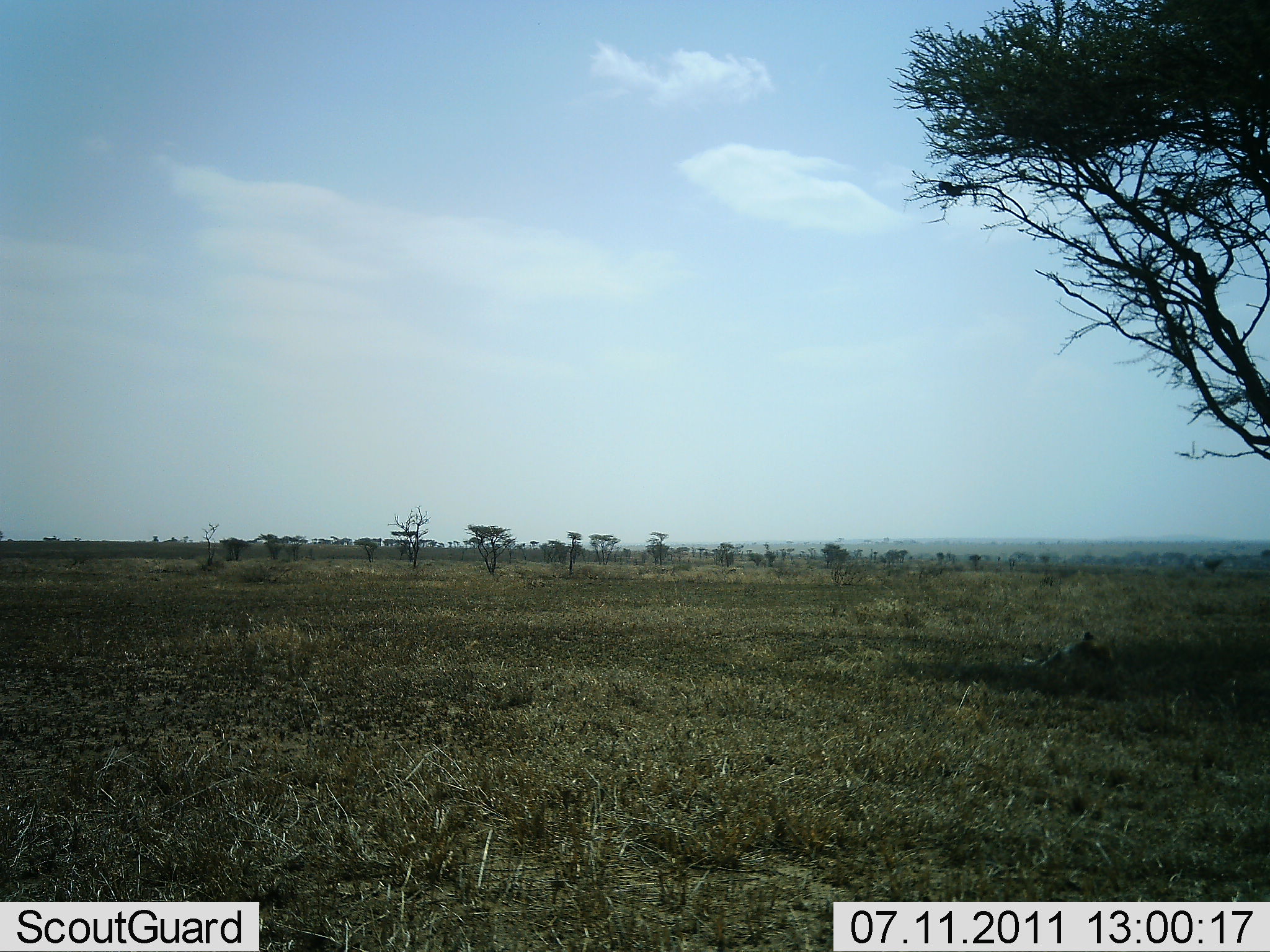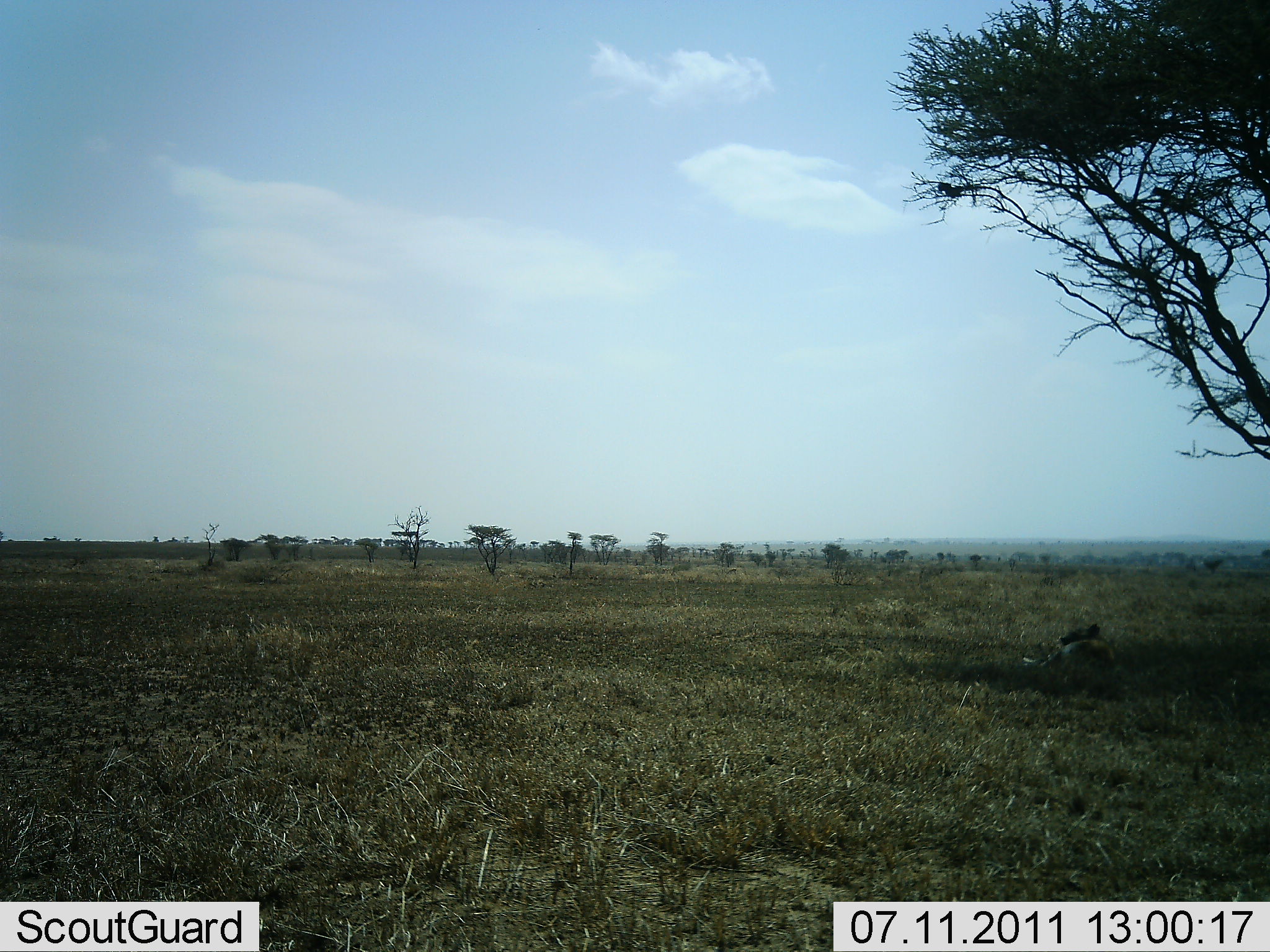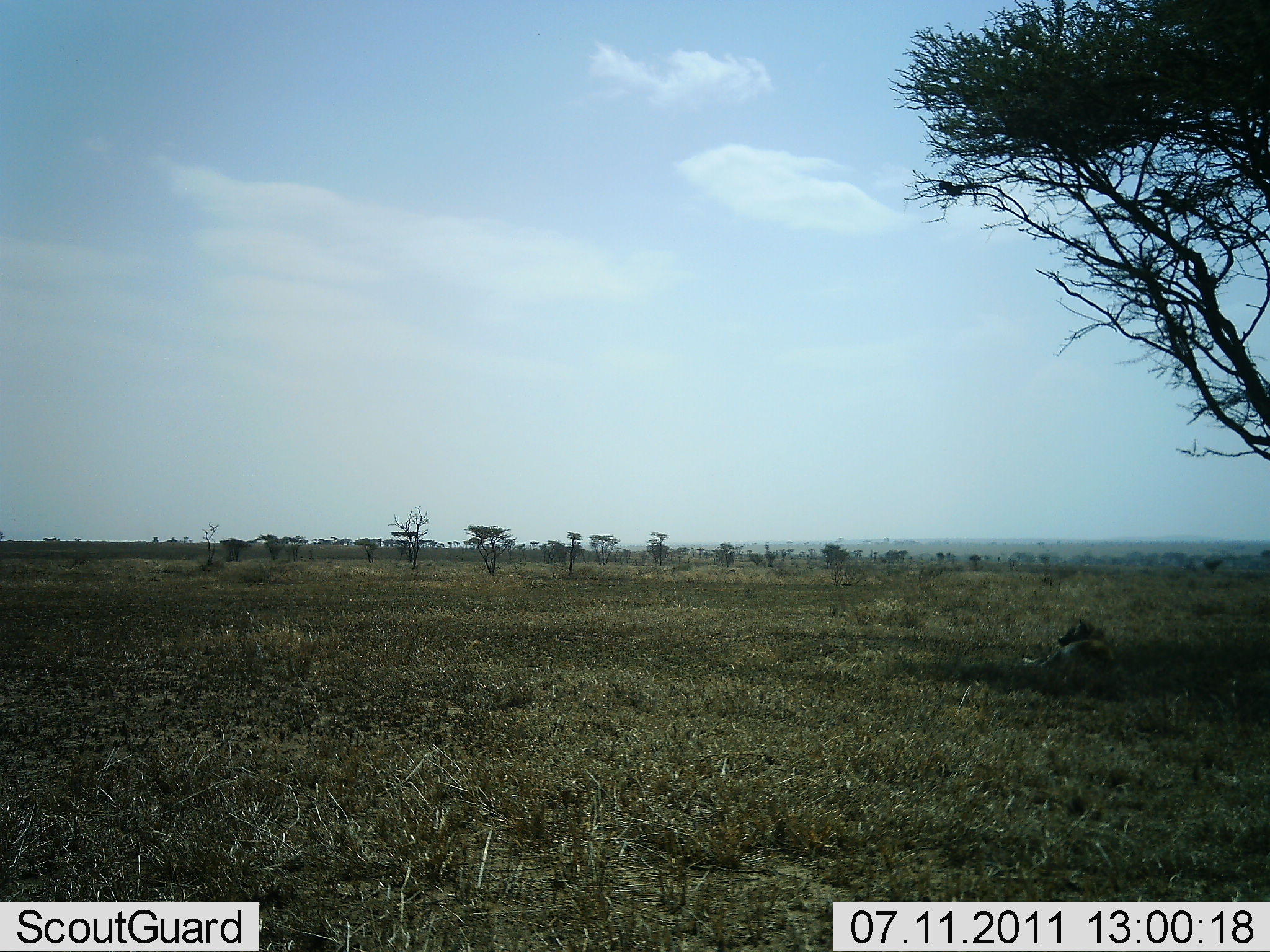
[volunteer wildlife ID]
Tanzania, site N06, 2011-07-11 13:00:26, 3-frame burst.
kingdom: Animalia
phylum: Chordata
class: Mammalia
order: Carnivora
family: Felidae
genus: Panthera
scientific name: Panthera leo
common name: lion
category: lionfemale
Lionfemale (lion) (Panthera leo), count 1. Behavior (volunteer vote fractions): standing 0%, resting 100%, moving 0%, interacting 0%. Young present (vote fraction): 0%. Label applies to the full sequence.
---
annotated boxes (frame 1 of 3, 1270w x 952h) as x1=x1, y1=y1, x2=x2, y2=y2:
animal: x1=1020, y1=630, x2=1117, y2=696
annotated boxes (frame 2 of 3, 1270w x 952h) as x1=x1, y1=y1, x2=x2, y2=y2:
animal: x1=1021, y1=622, x2=1121, y2=701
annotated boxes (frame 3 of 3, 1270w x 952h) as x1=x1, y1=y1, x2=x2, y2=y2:
animal: x1=1019, y1=618, x2=1120, y2=691